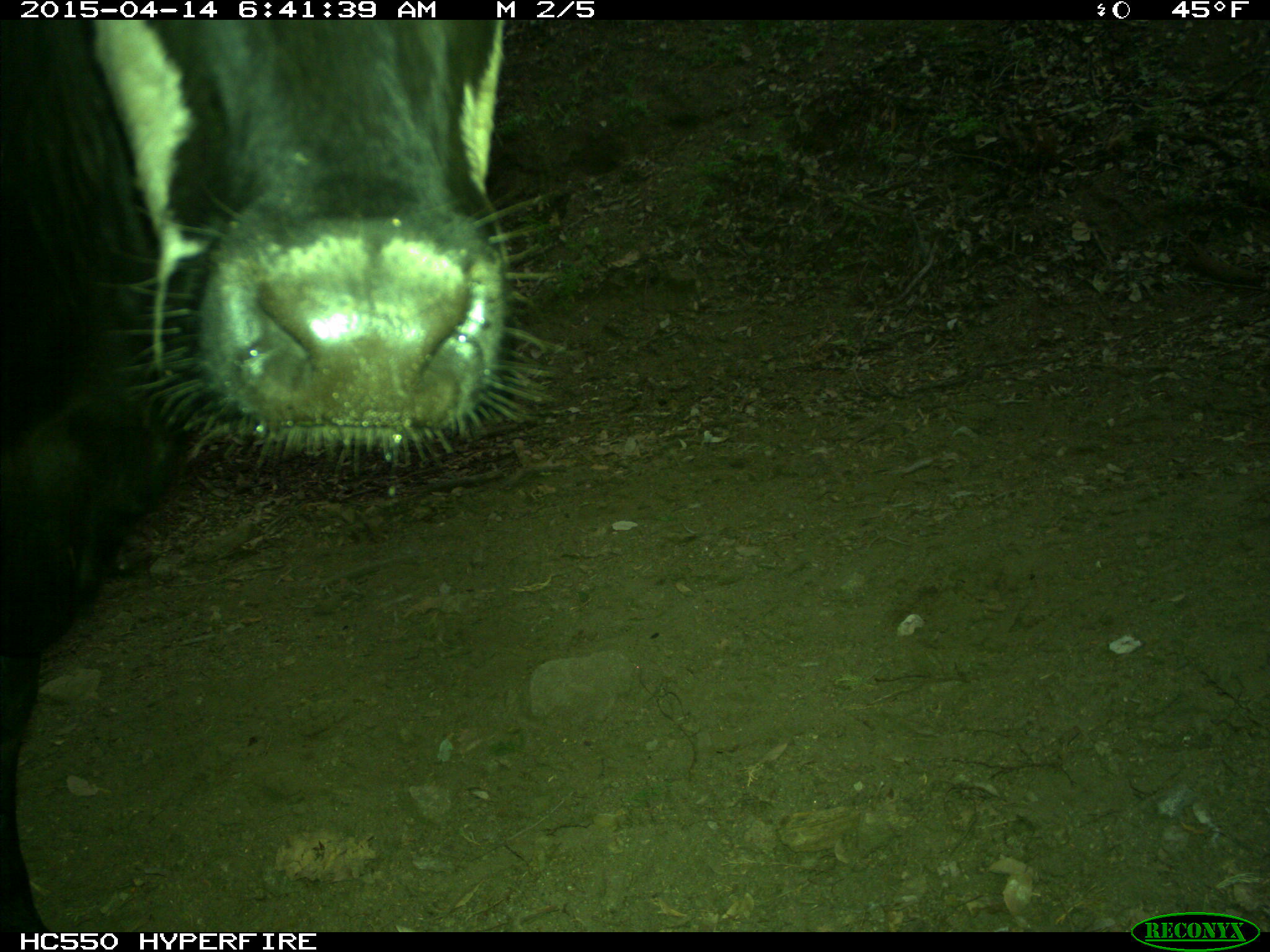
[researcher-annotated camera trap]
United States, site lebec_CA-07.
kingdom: Animalia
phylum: Chordata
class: Mammalia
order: Artiodactyla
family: Bovidae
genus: Bos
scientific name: Bos taurus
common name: domestic cow